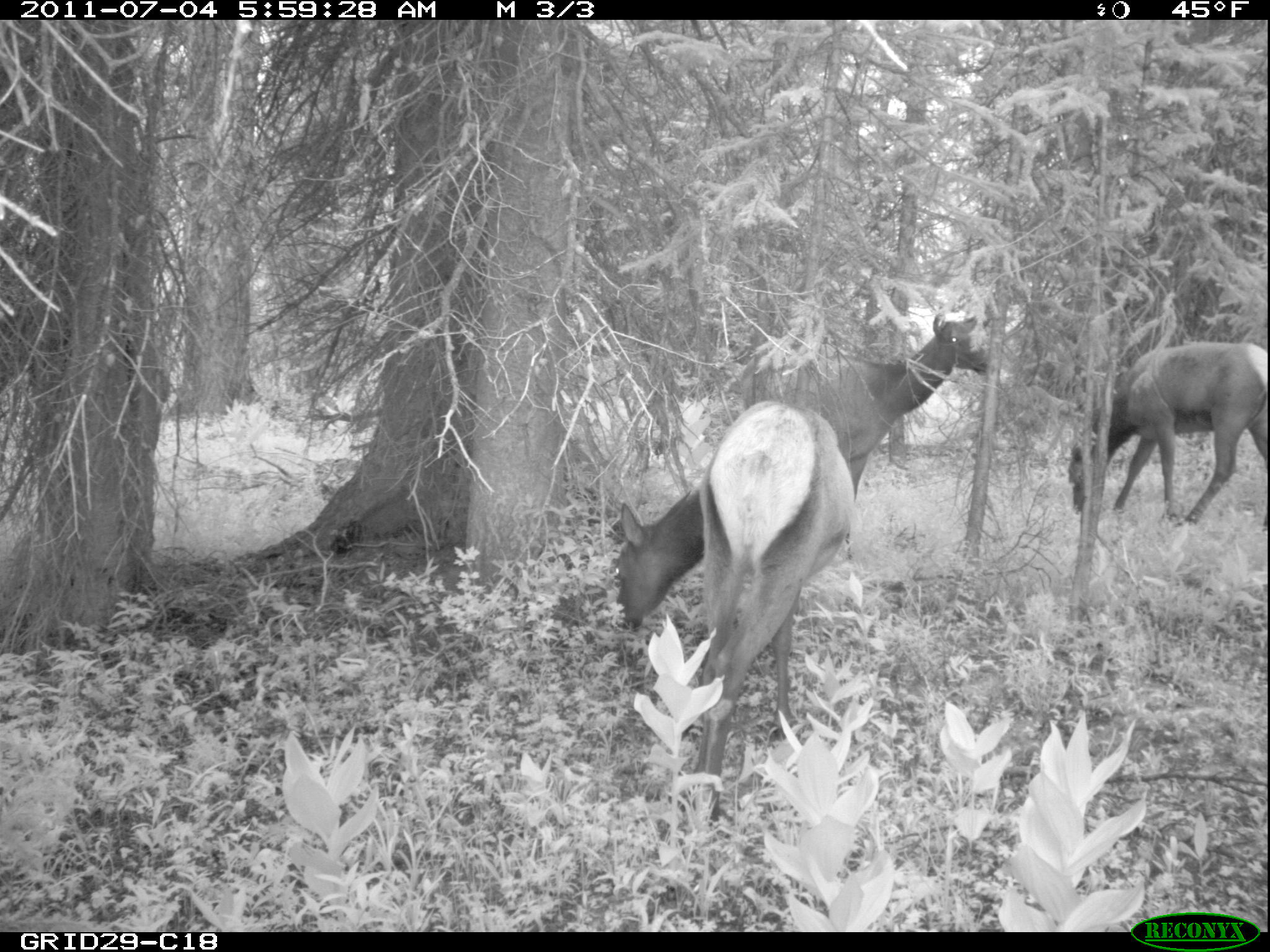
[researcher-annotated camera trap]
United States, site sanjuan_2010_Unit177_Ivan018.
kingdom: Animalia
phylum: Chordata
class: Mammalia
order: Artiodactyla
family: Cervidae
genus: Cervus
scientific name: Cervus elaphus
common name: red deer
Cervus elaphus (red deer).